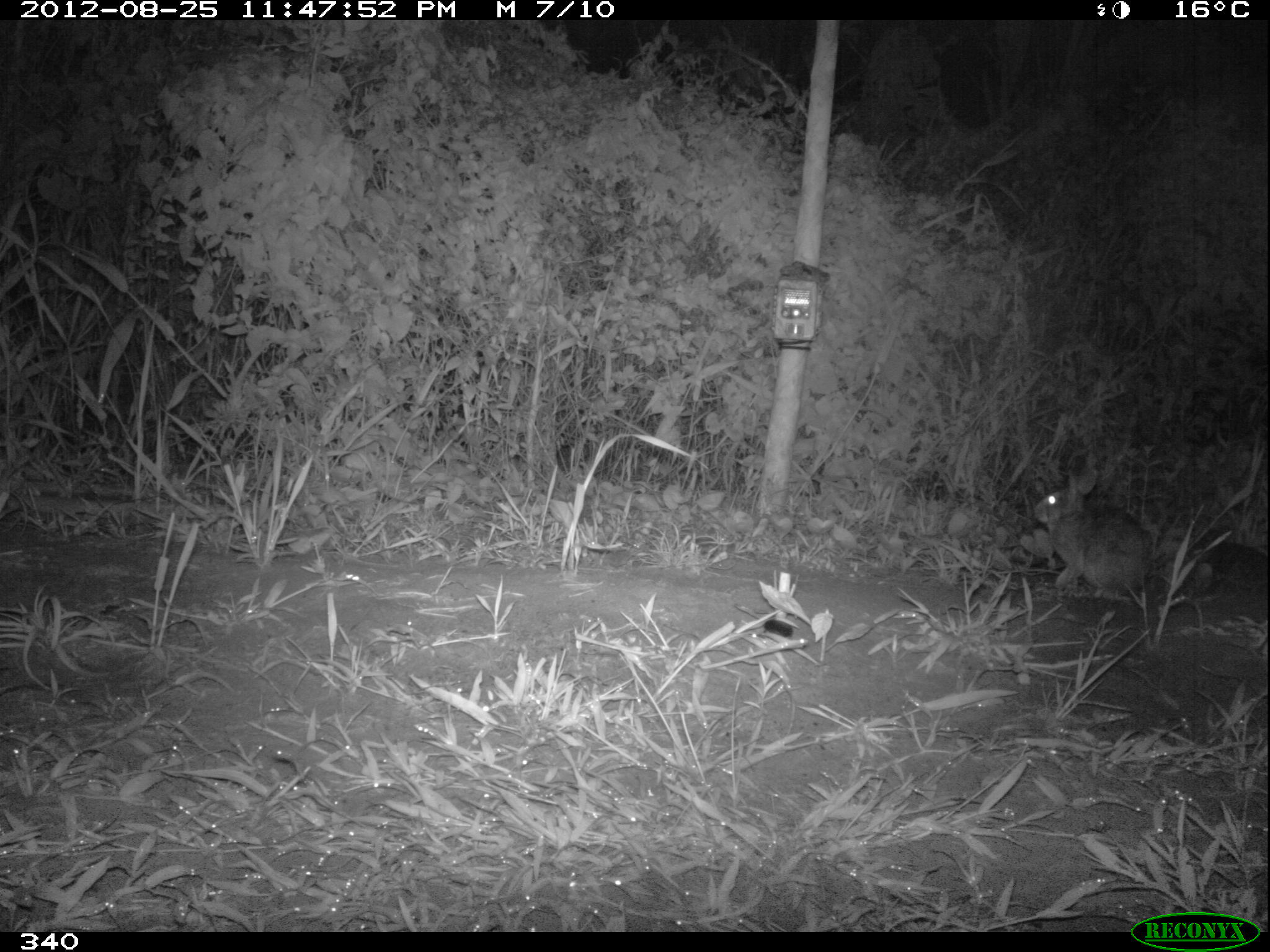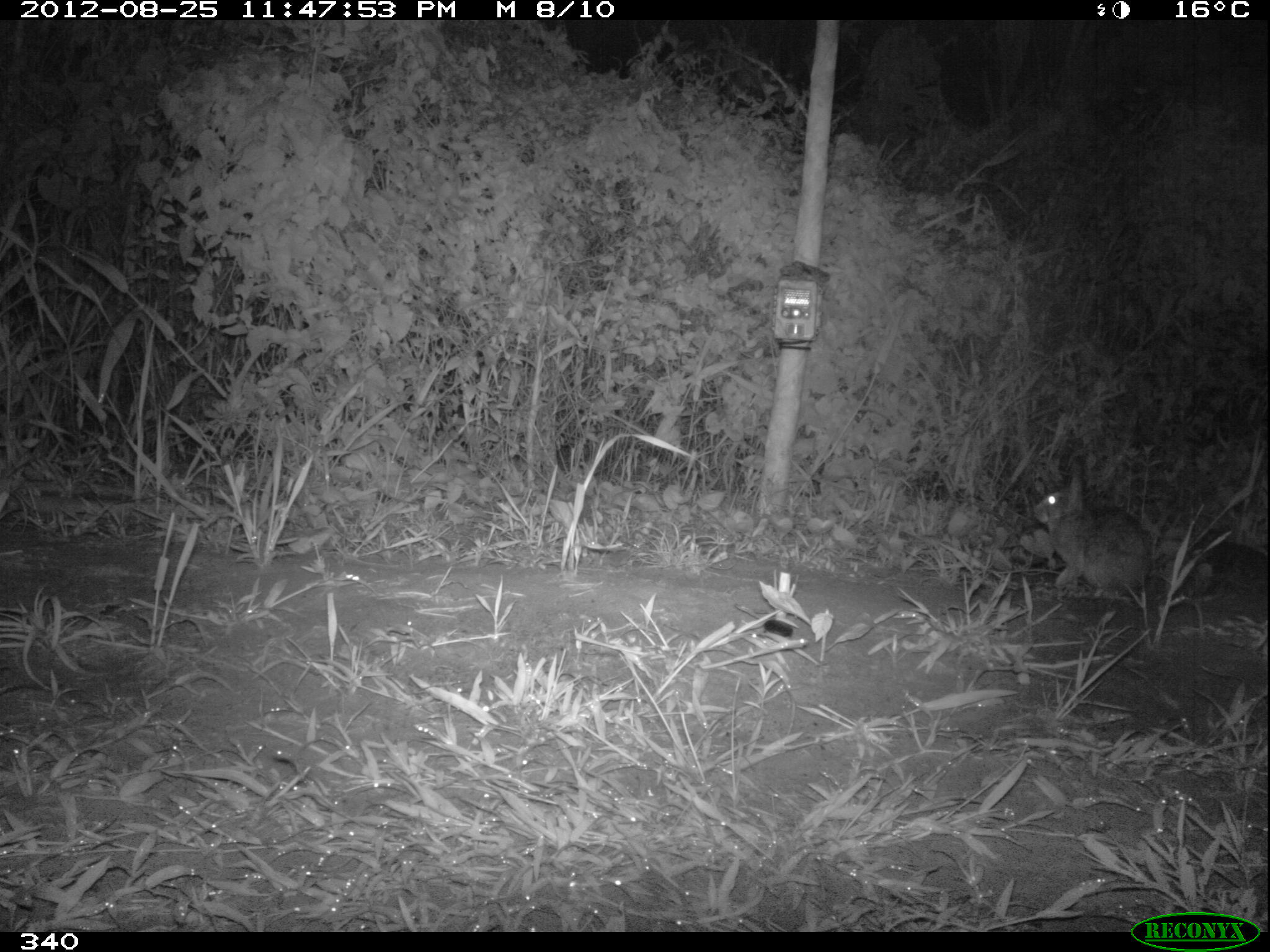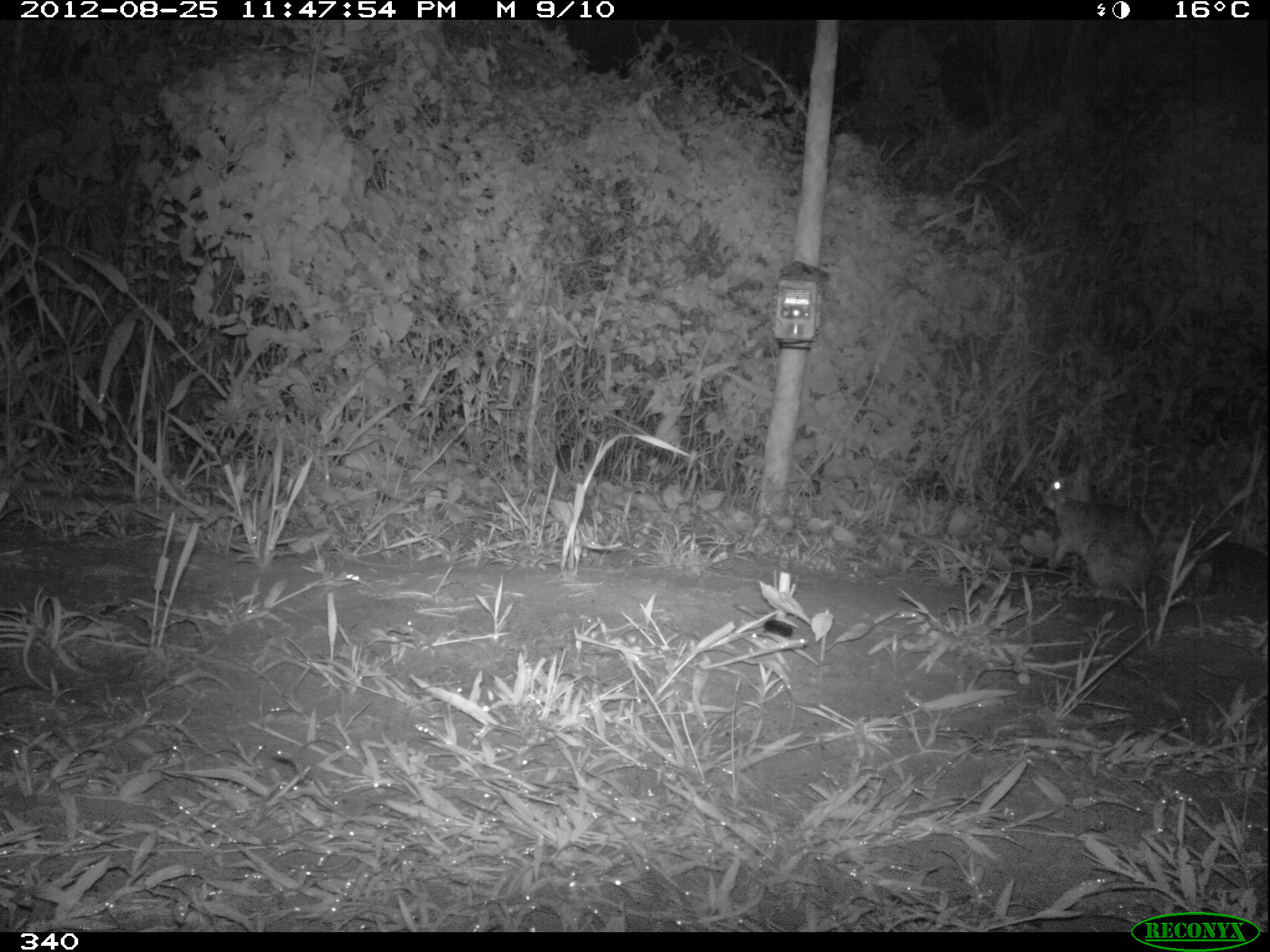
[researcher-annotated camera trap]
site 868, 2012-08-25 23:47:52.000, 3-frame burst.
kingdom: Animalia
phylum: Chordata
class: Mammalia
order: Lagomorpha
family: Leporidae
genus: Sylvilagus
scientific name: Sylvilagus brasiliensis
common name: tapeti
Sylvilagus brasiliensis (tapeti).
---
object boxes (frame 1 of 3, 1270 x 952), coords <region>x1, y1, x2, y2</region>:
sylvilagus brasiliensis: <region>1029, 464, 1152, 590</region>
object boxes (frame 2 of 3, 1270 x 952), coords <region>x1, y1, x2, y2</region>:
sylvilagus brasiliensis: <region>1030, 471, 1148, 589</region>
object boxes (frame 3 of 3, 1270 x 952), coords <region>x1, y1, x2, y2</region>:
sylvilagus brasiliensis: <region>1038, 460, 1152, 591</region>